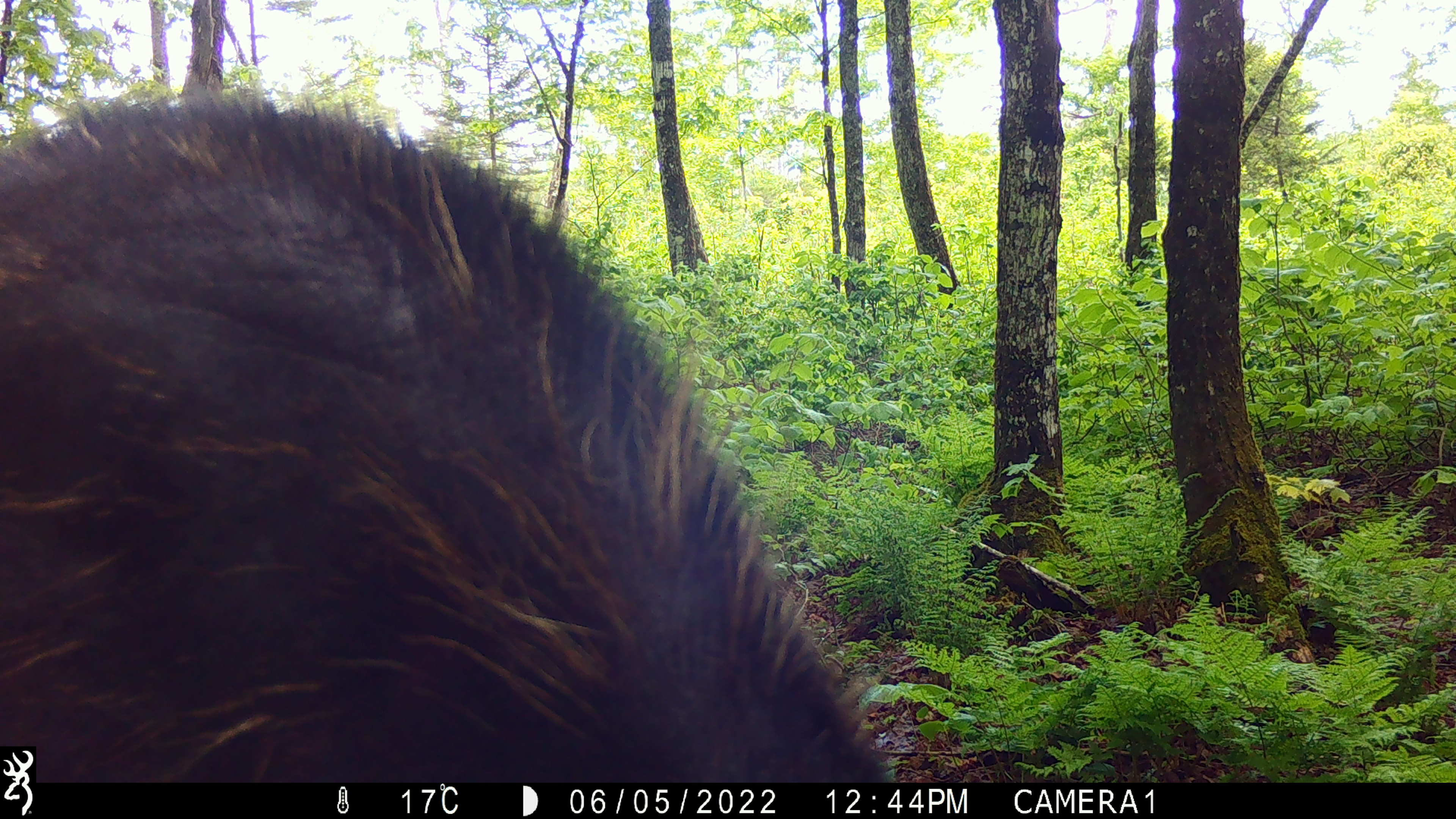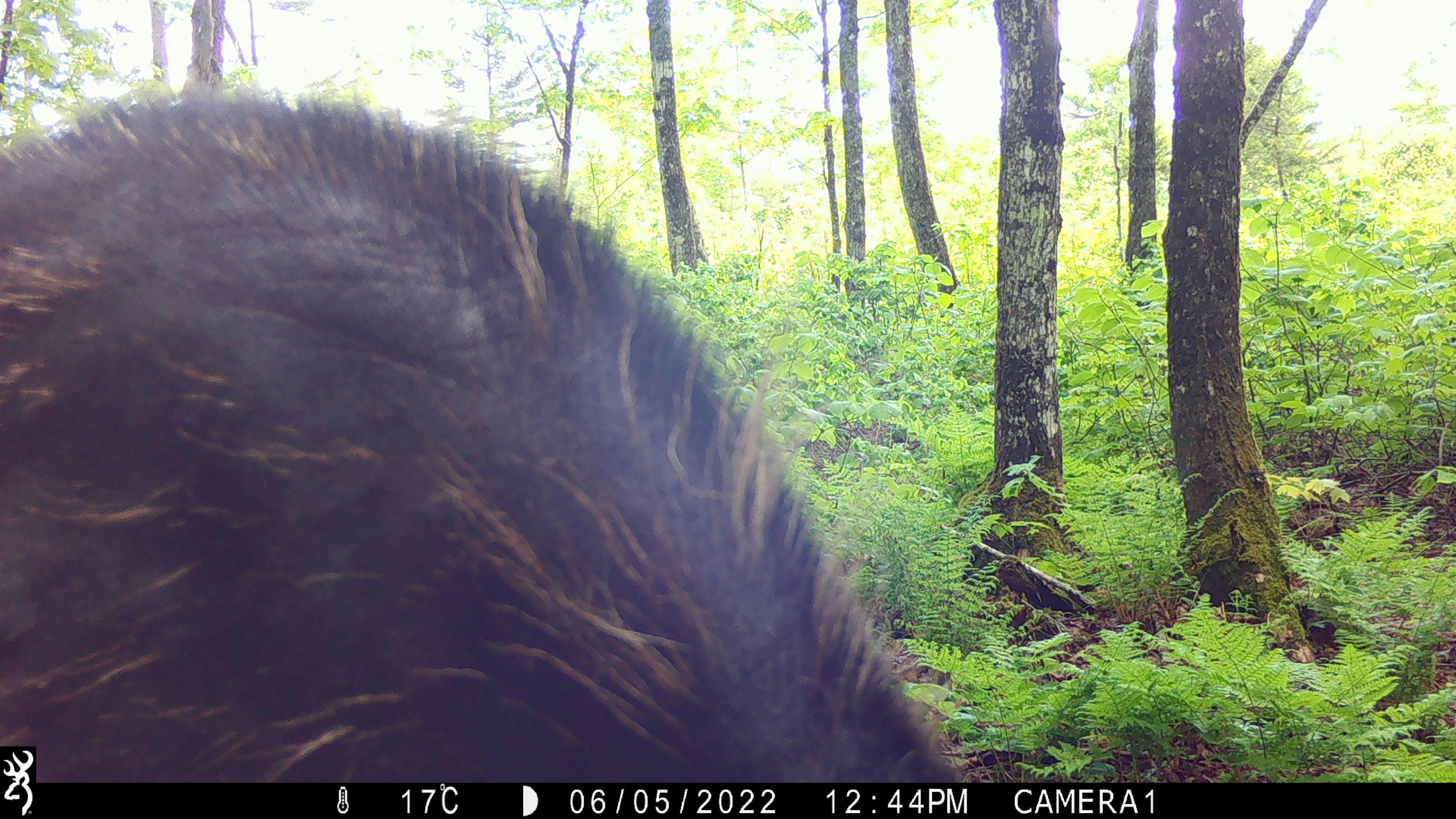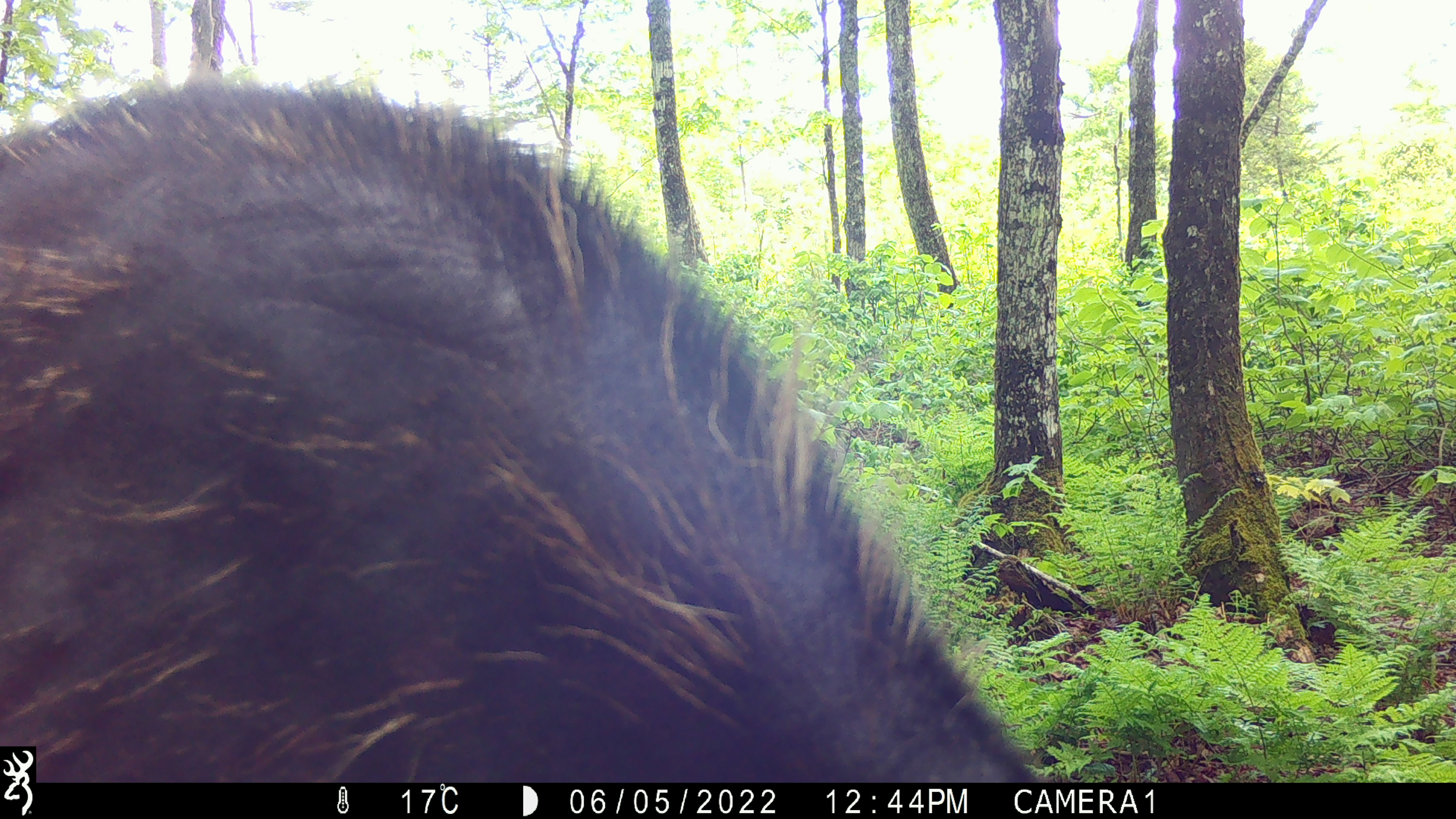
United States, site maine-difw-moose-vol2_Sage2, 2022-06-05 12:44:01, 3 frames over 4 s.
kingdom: Animalia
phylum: Chordata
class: Mammalia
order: Artiodactyla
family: Cervidae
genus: Alces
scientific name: Alces alces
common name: moose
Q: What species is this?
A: Moose (Alces alces).